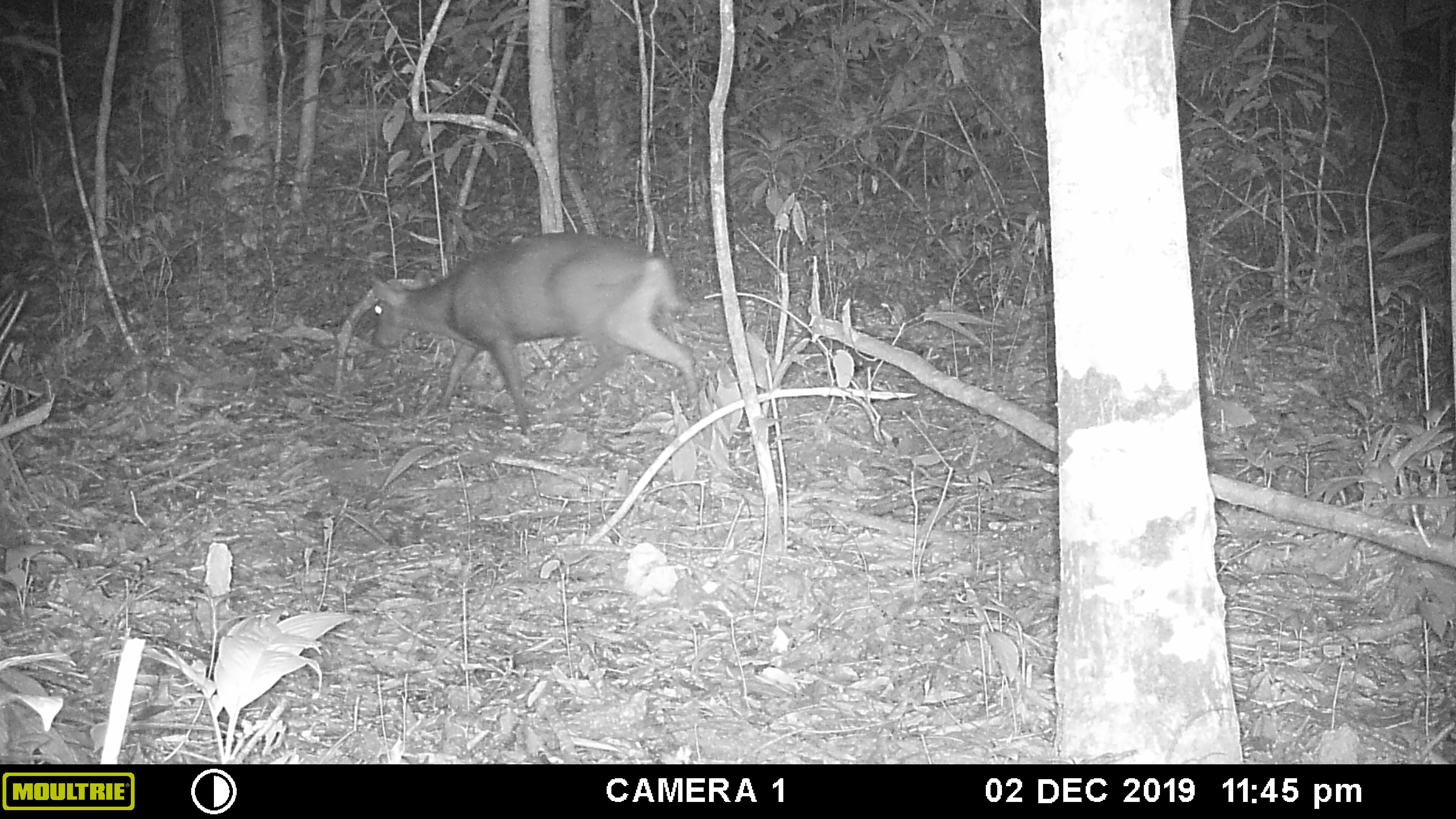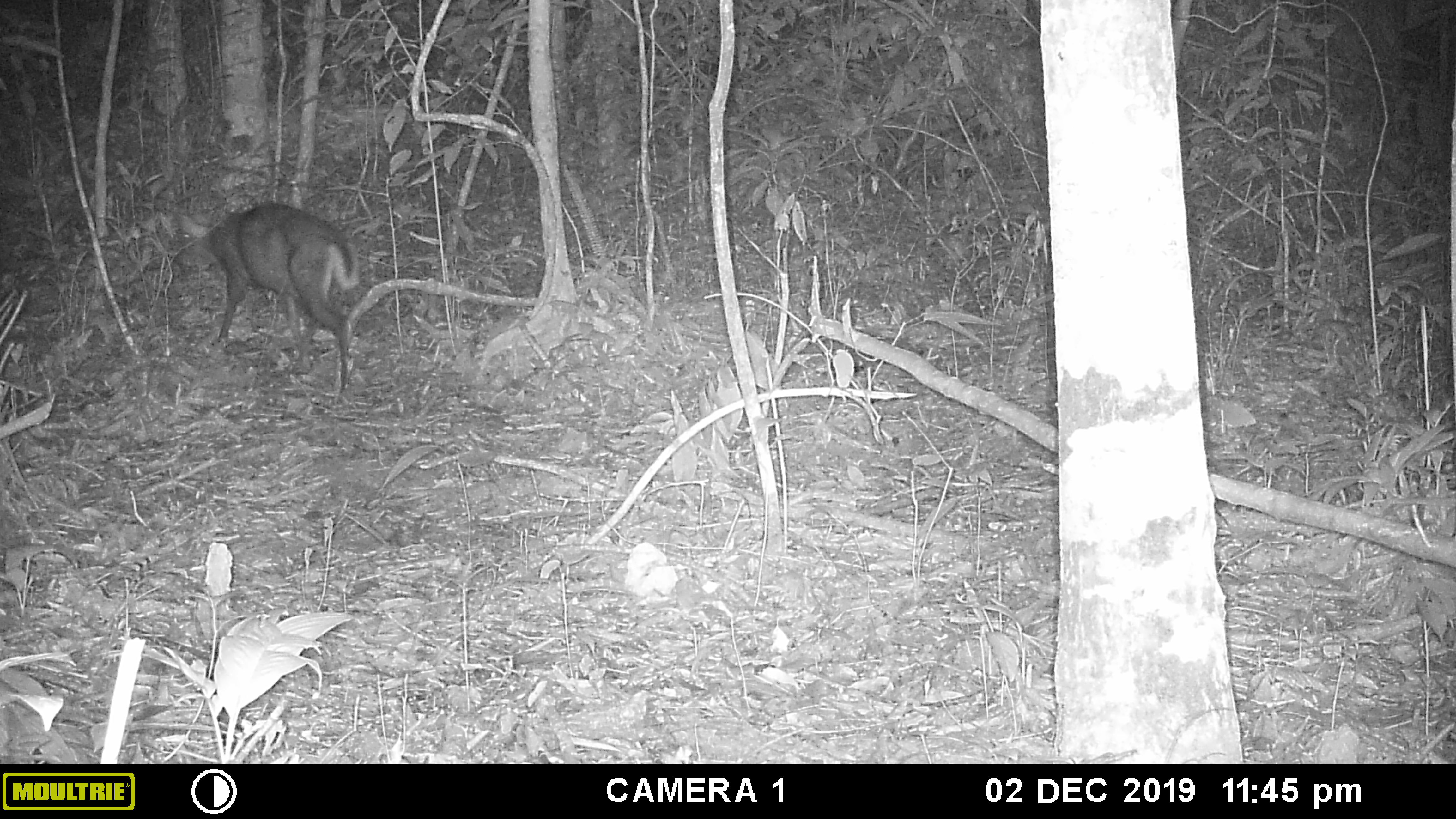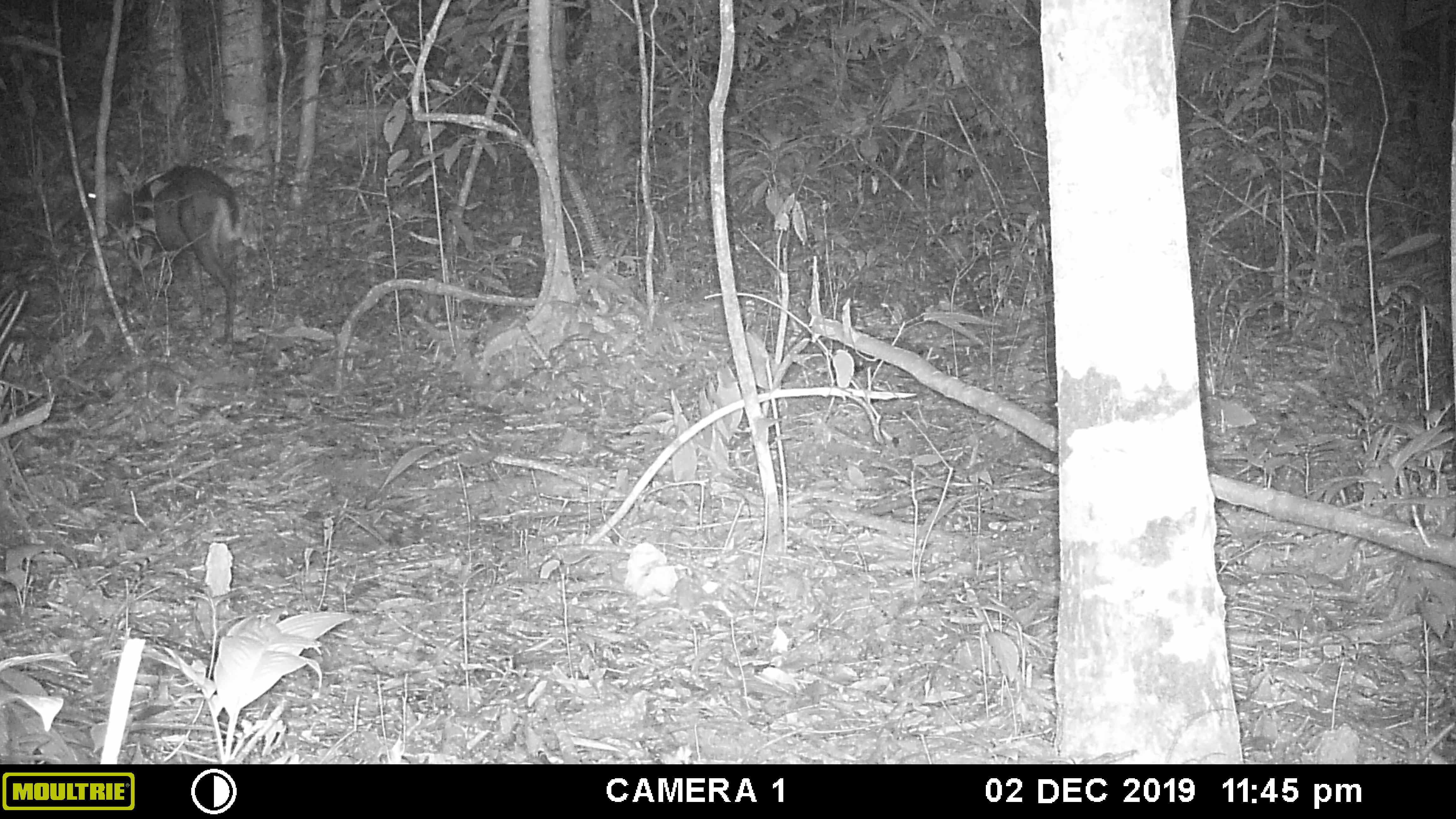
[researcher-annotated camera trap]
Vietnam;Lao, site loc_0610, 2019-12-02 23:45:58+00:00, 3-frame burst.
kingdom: Animalia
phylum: Chordata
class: Mammalia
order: Artiodactyla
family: Cervidae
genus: Muntiacus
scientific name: Muntiacus rooseveltorum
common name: roosevelt's muntjac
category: roosevelts muntjac group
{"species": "roosevelts muntjac group (roosevelt's muntjac) (Muntiacus rooseveltorum)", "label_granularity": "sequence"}